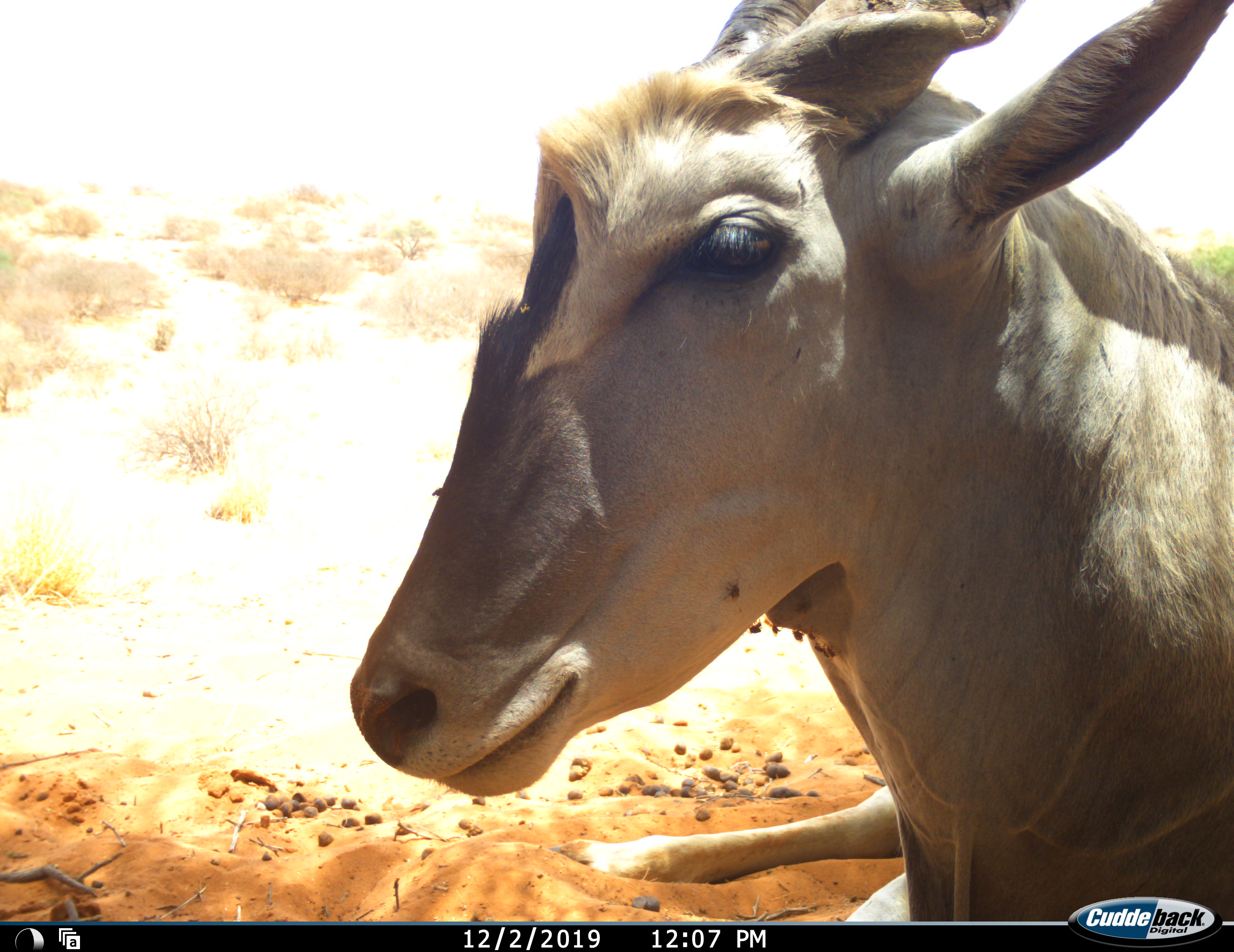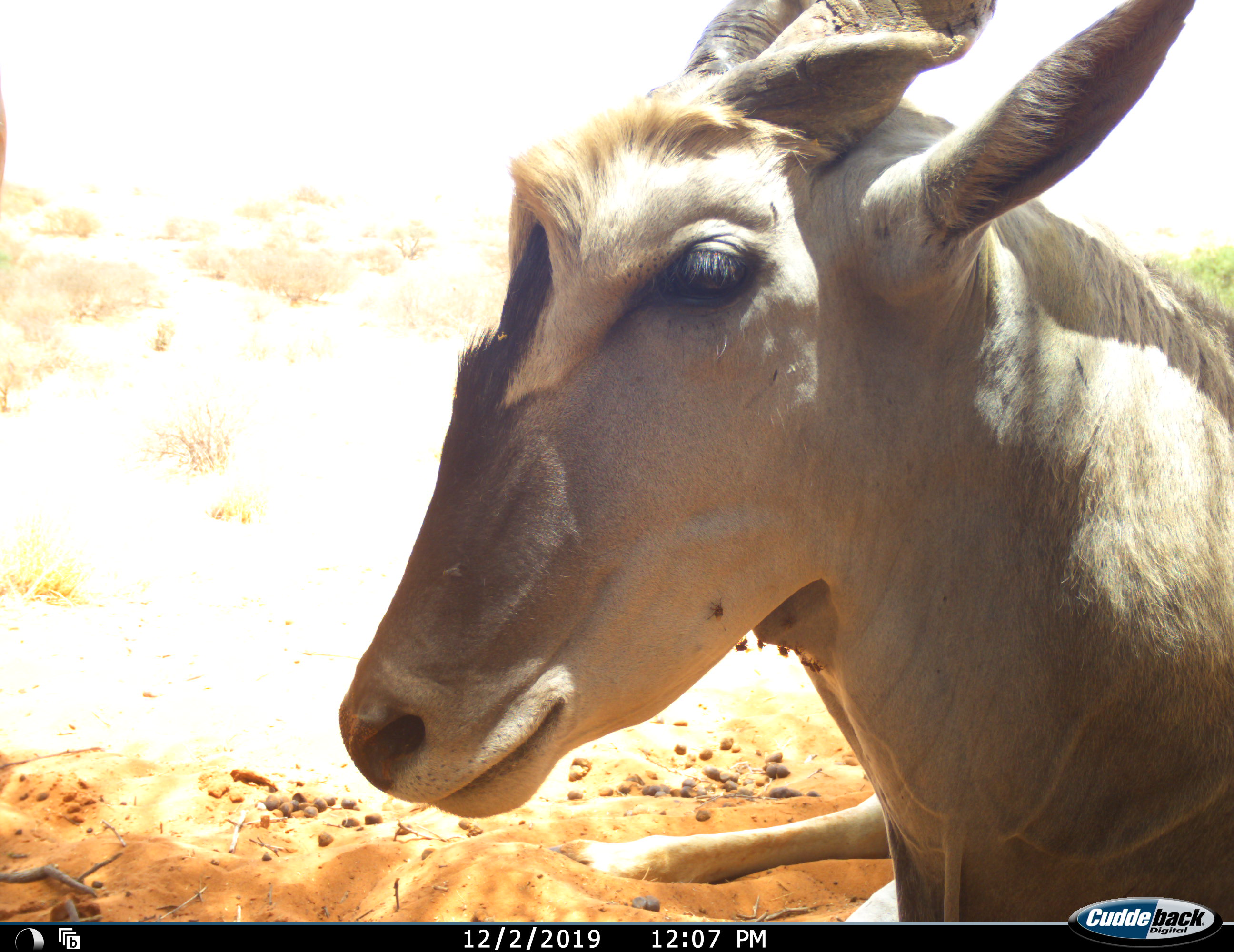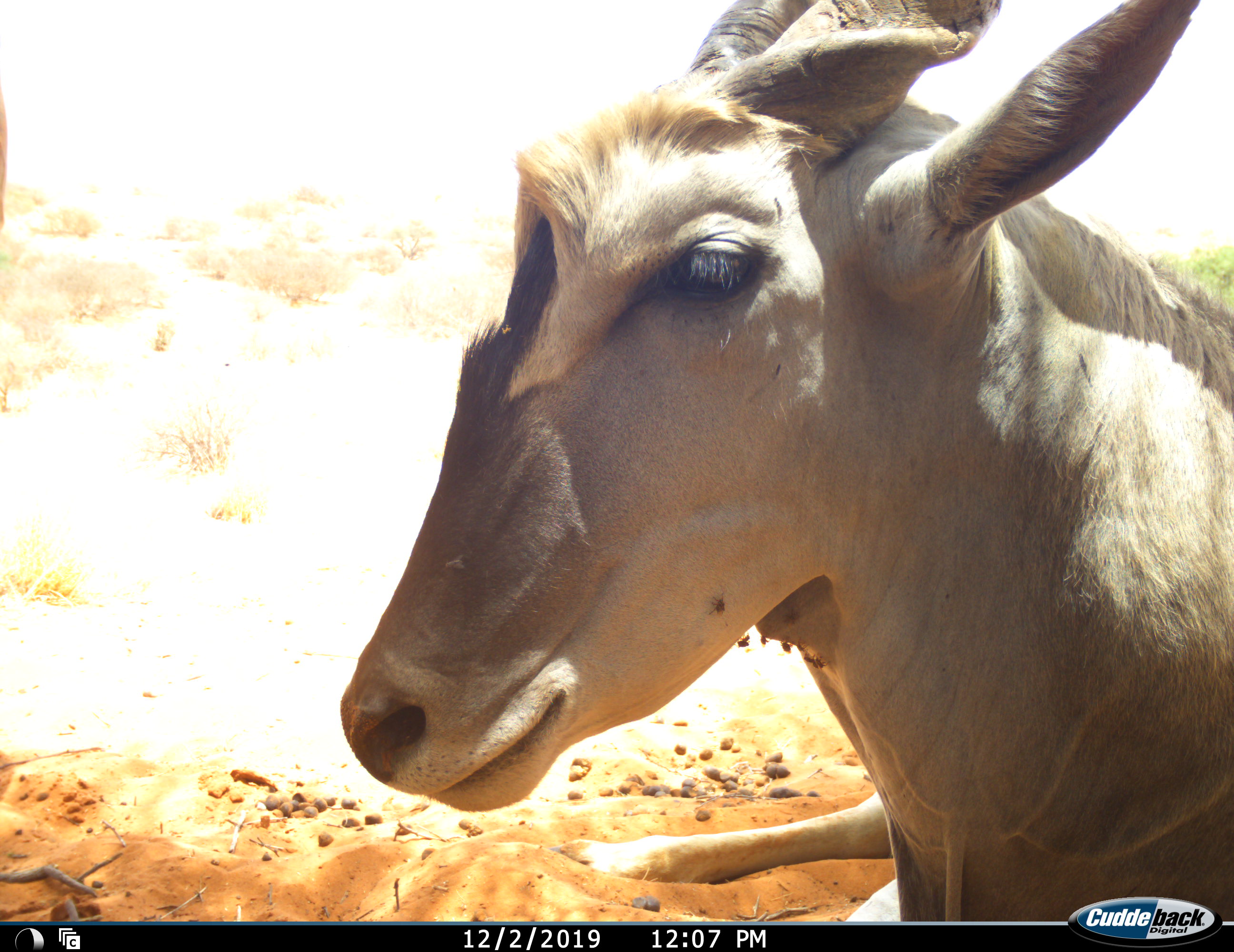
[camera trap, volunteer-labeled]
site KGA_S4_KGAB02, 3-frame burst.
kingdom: Animalia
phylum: Chordata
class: Mammalia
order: Artiodactyla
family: Bovidae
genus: Tragelaphus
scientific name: Tragelaphus oryx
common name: eland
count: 1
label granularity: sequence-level